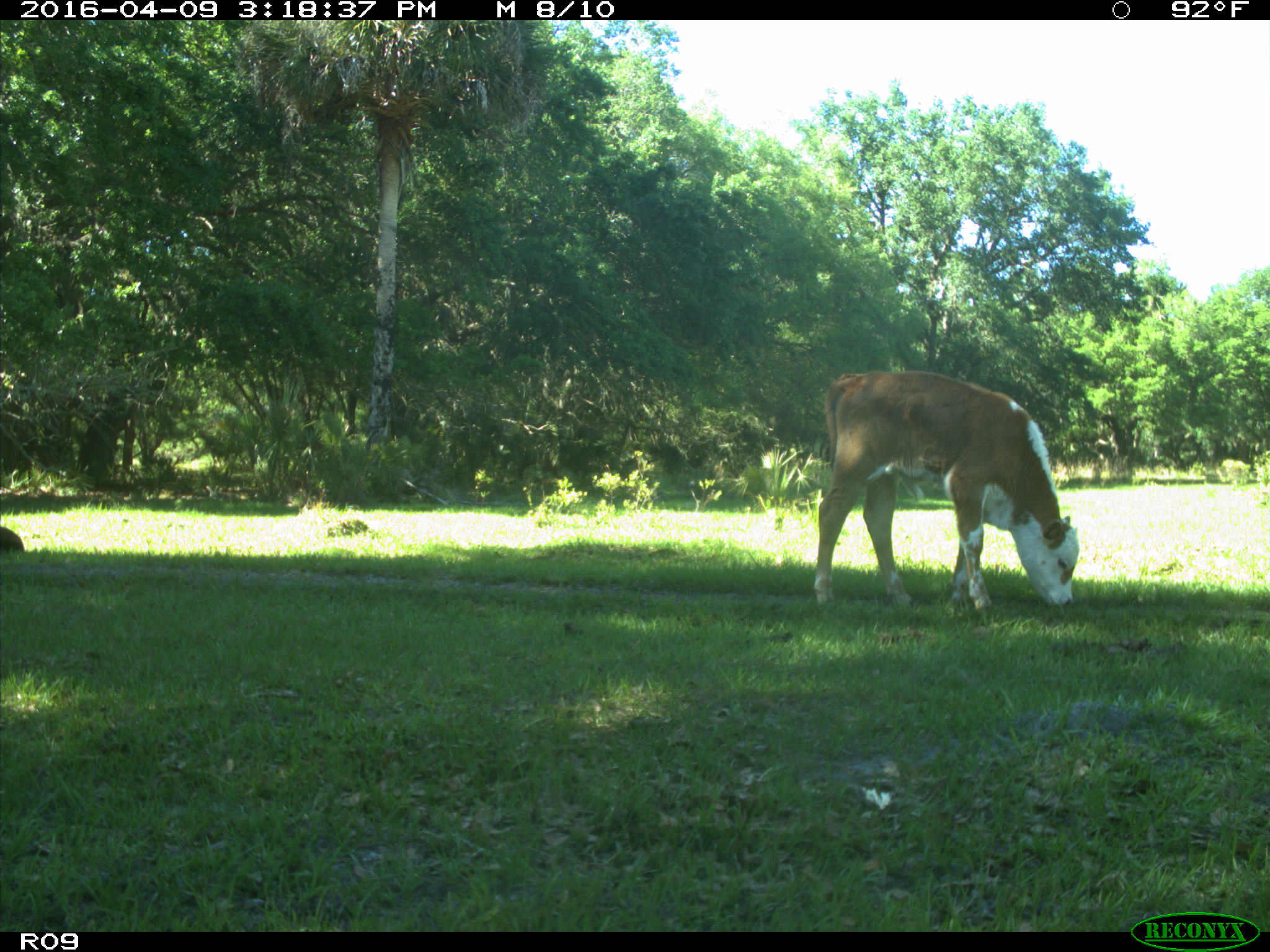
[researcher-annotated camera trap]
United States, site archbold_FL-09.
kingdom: Animalia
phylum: Chordata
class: Mammalia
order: Artiodactyla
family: Bovidae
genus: Bos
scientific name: Bos taurus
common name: domestic cow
Bos taurus (domestic cow).